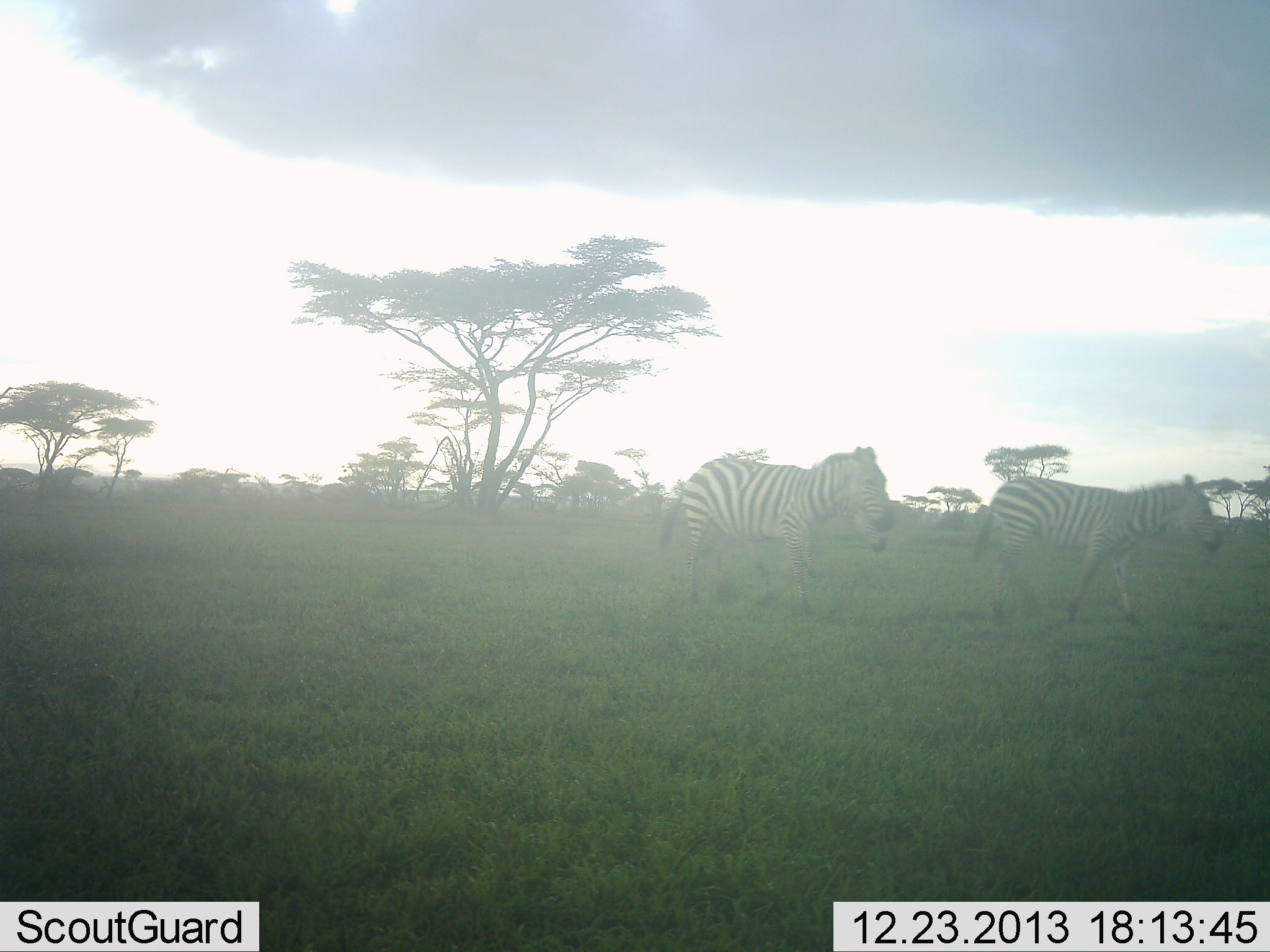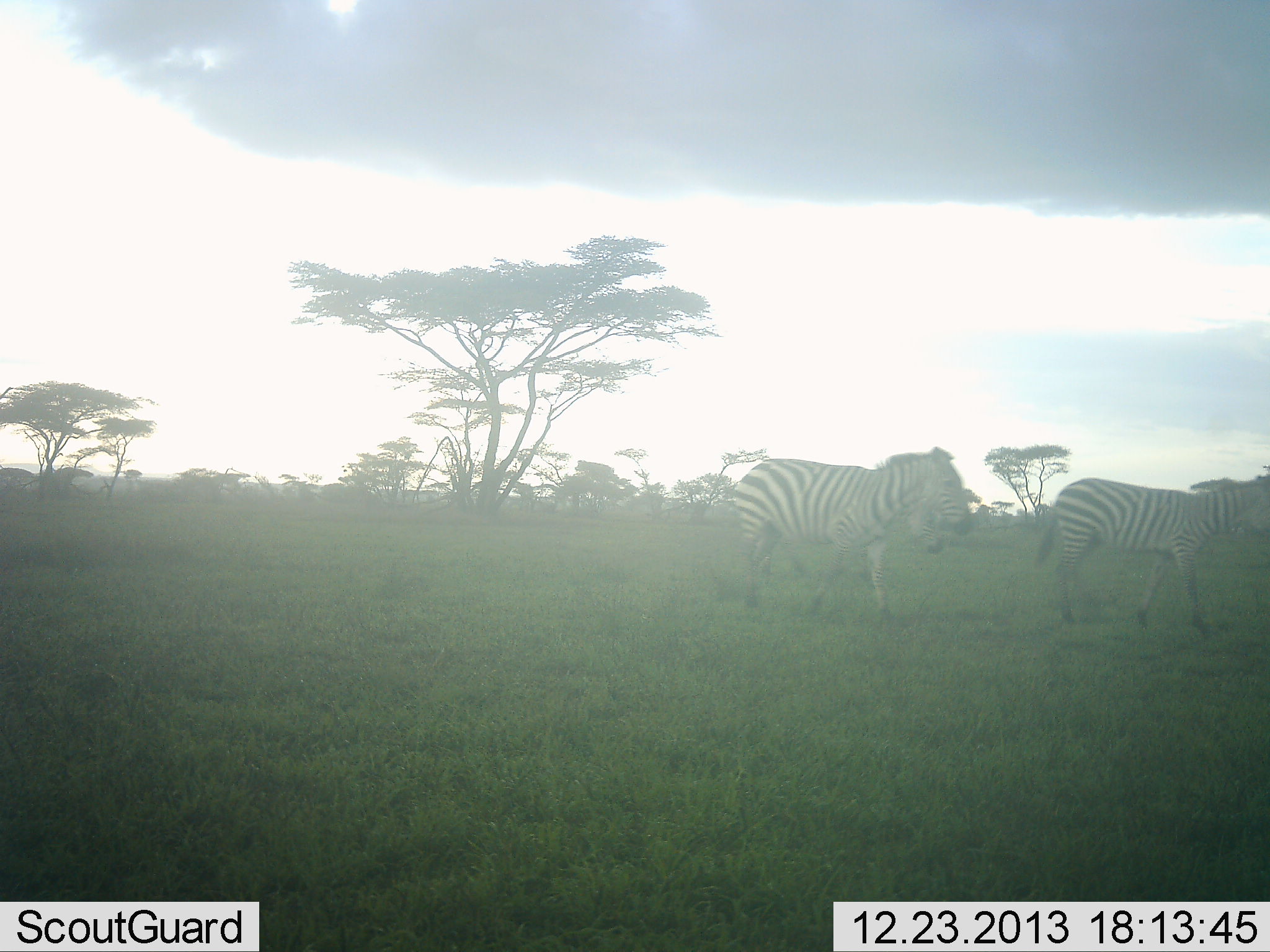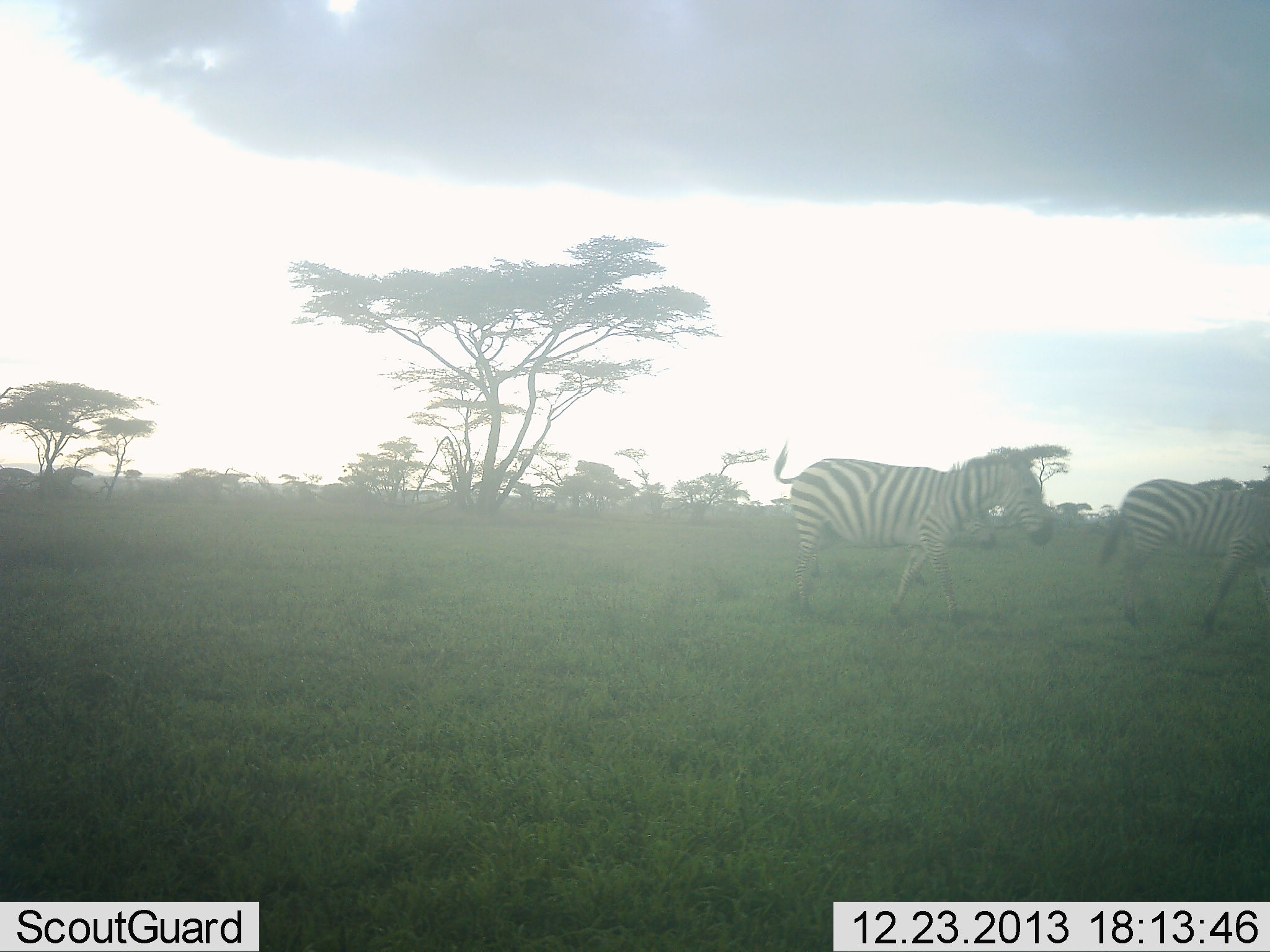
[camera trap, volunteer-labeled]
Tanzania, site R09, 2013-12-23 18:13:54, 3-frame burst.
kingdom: Animalia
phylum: Chordata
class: Mammalia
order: Perissodactyla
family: Equidae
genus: Equus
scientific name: Equus quagga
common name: plains zebra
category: zebra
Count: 3.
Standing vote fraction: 0%.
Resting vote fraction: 0%.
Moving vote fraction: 100%.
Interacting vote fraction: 0%.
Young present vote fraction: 10%.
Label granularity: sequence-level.